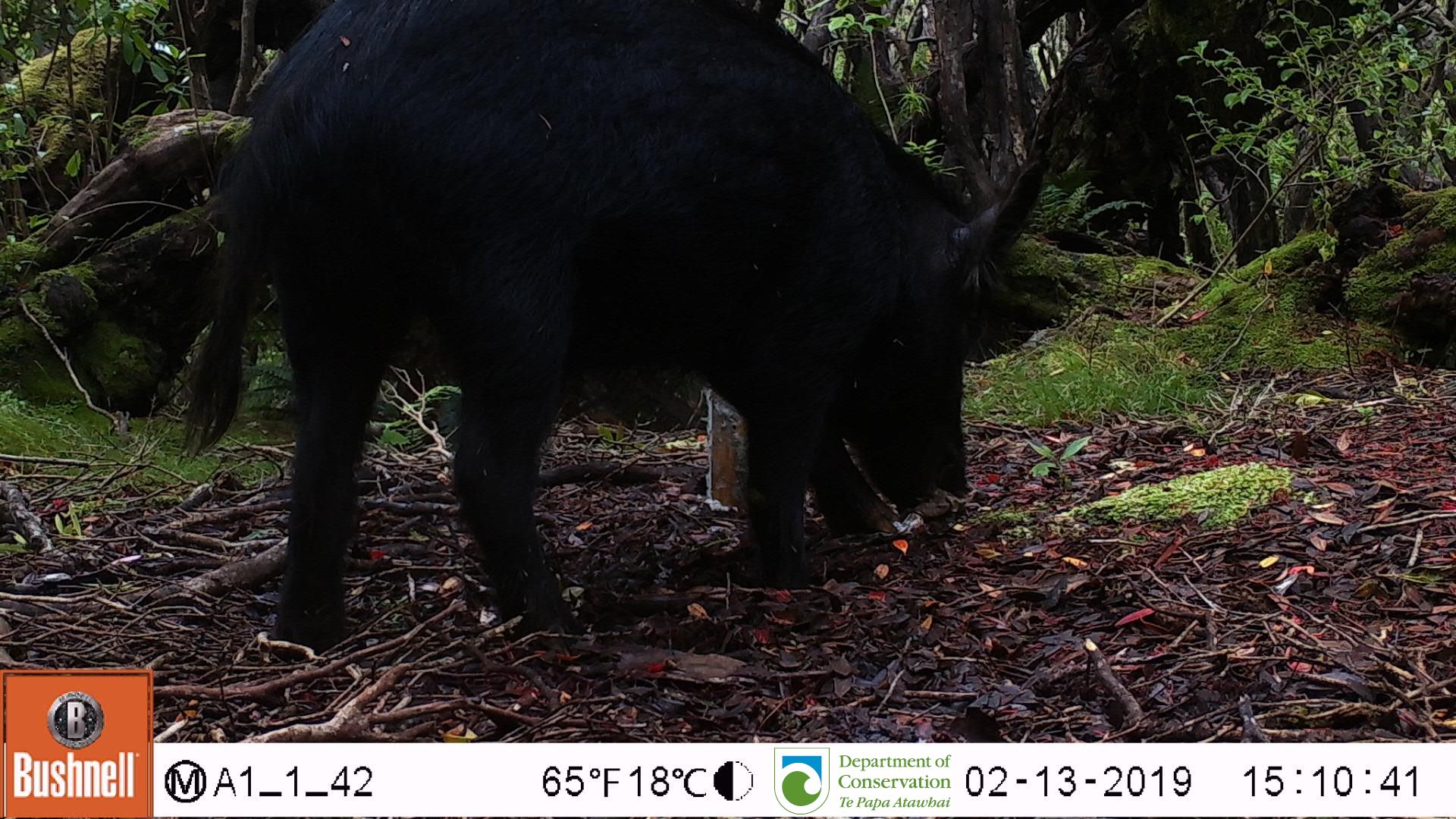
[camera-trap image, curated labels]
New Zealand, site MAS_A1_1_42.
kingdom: Animalia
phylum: Chordata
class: Mammalia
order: Artiodactyla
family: Suidae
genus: Sus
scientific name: Sus scrofa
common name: pig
Pig (Sus scrofa).